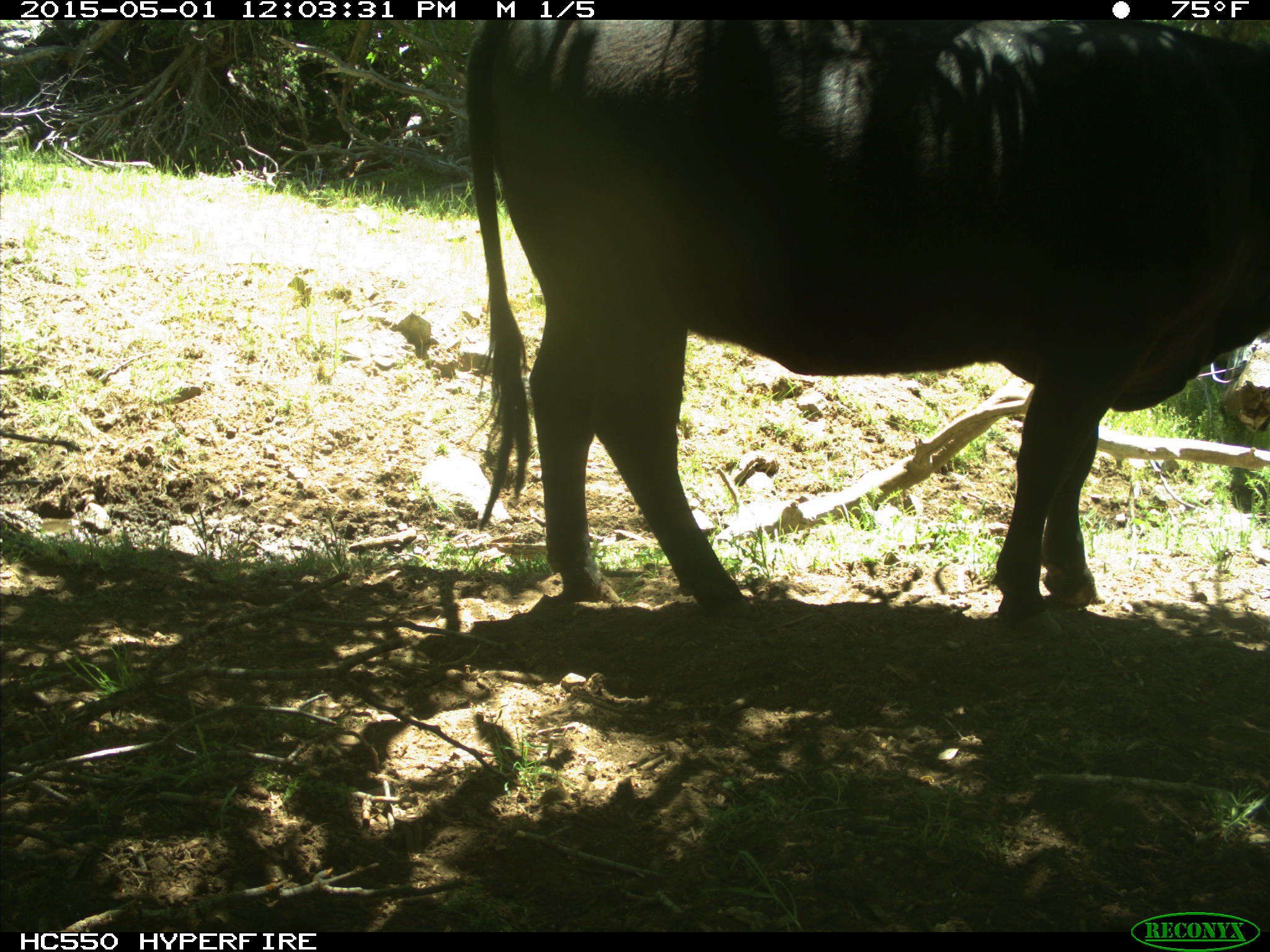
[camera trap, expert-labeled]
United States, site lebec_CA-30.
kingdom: Animalia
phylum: Chordata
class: Mammalia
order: Artiodactyla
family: Bovidae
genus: Bos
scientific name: Bos taurus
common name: domestic cow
Bos taurus (domestic cow).